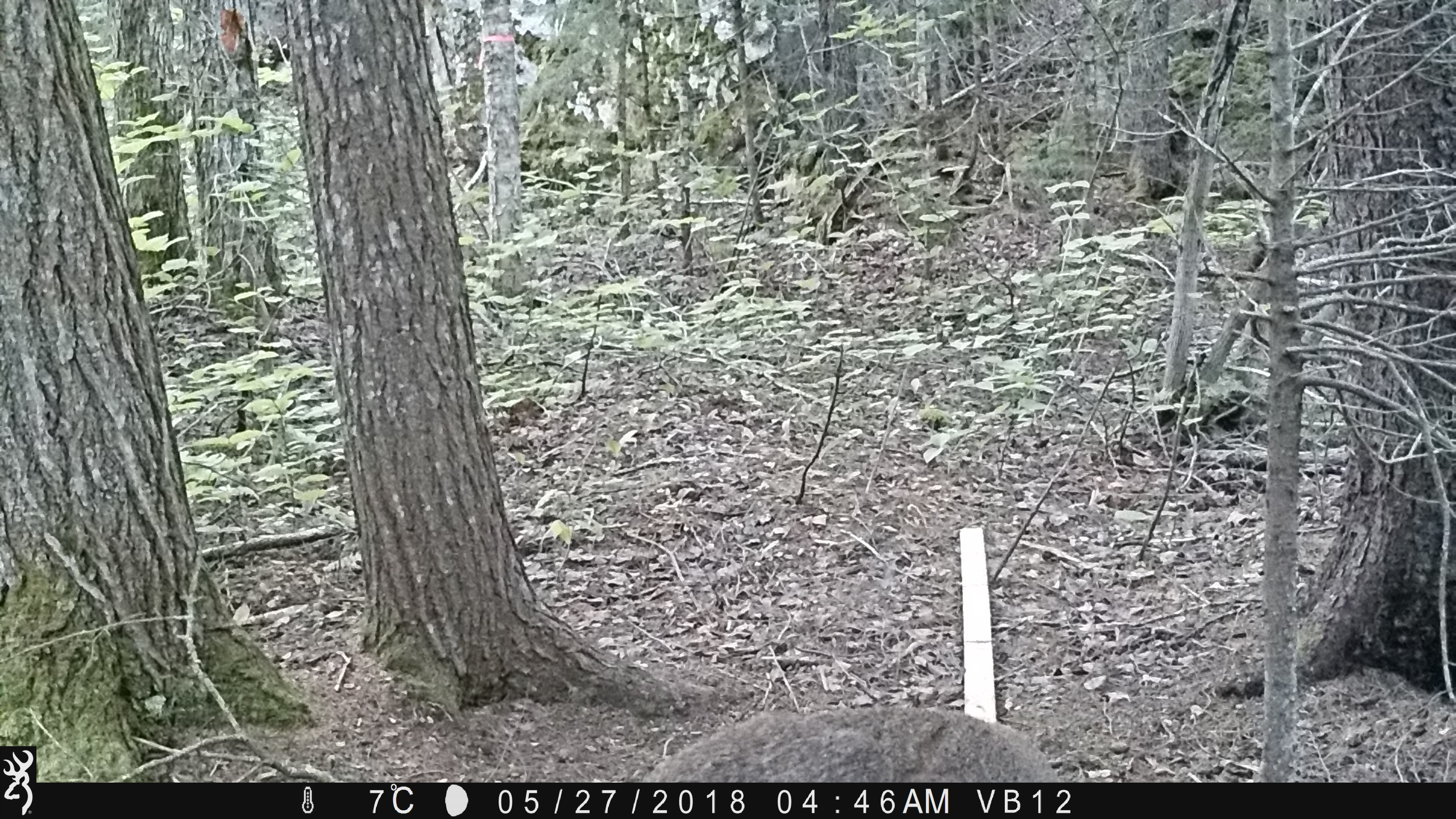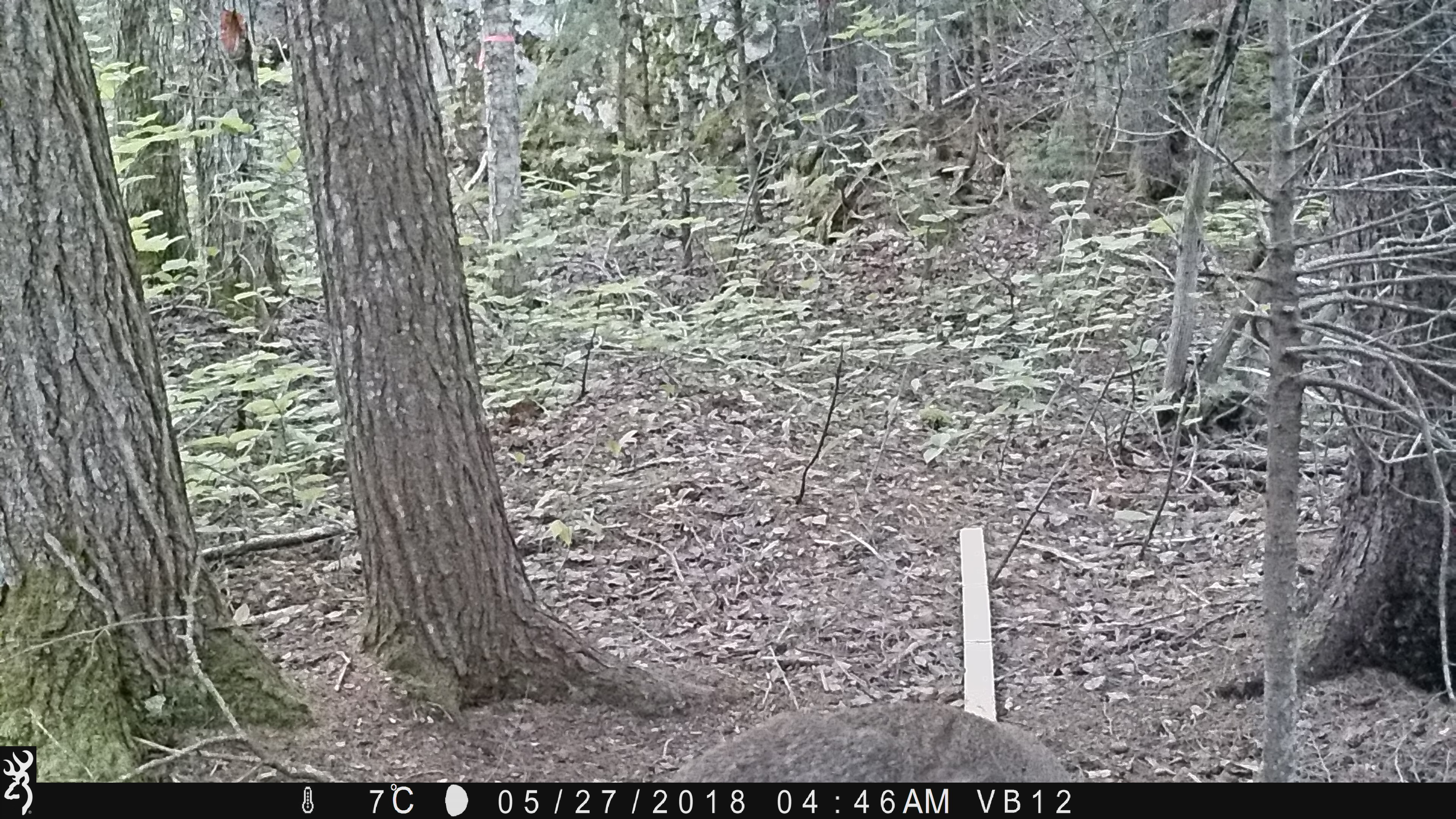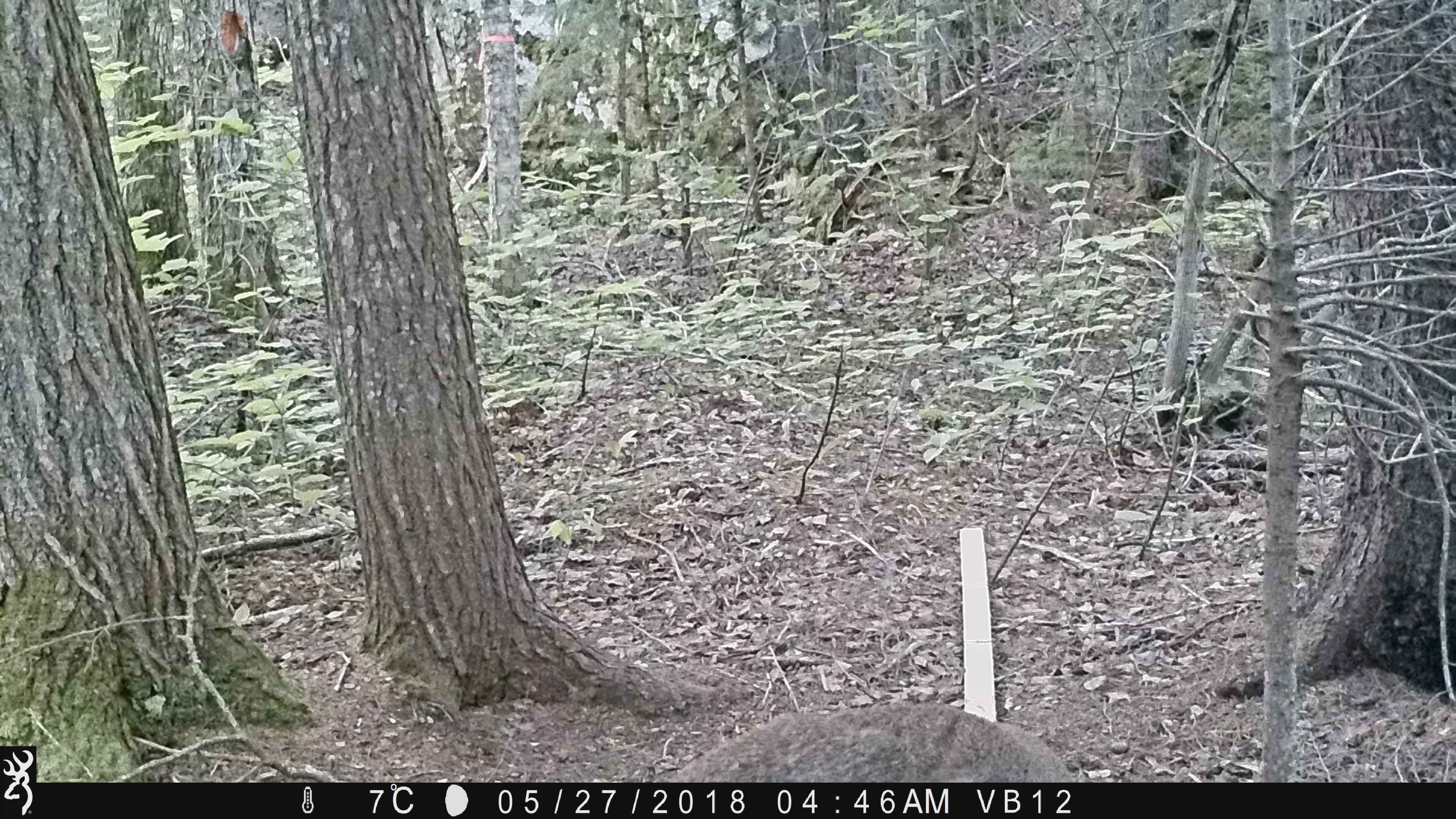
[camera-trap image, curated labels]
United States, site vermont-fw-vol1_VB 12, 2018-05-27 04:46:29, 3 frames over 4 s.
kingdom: Animalia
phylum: Chordata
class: Mammalia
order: Artiodactyla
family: Cervidae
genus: Odocoileus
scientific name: Odocoileus virginianus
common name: white-tailed deer